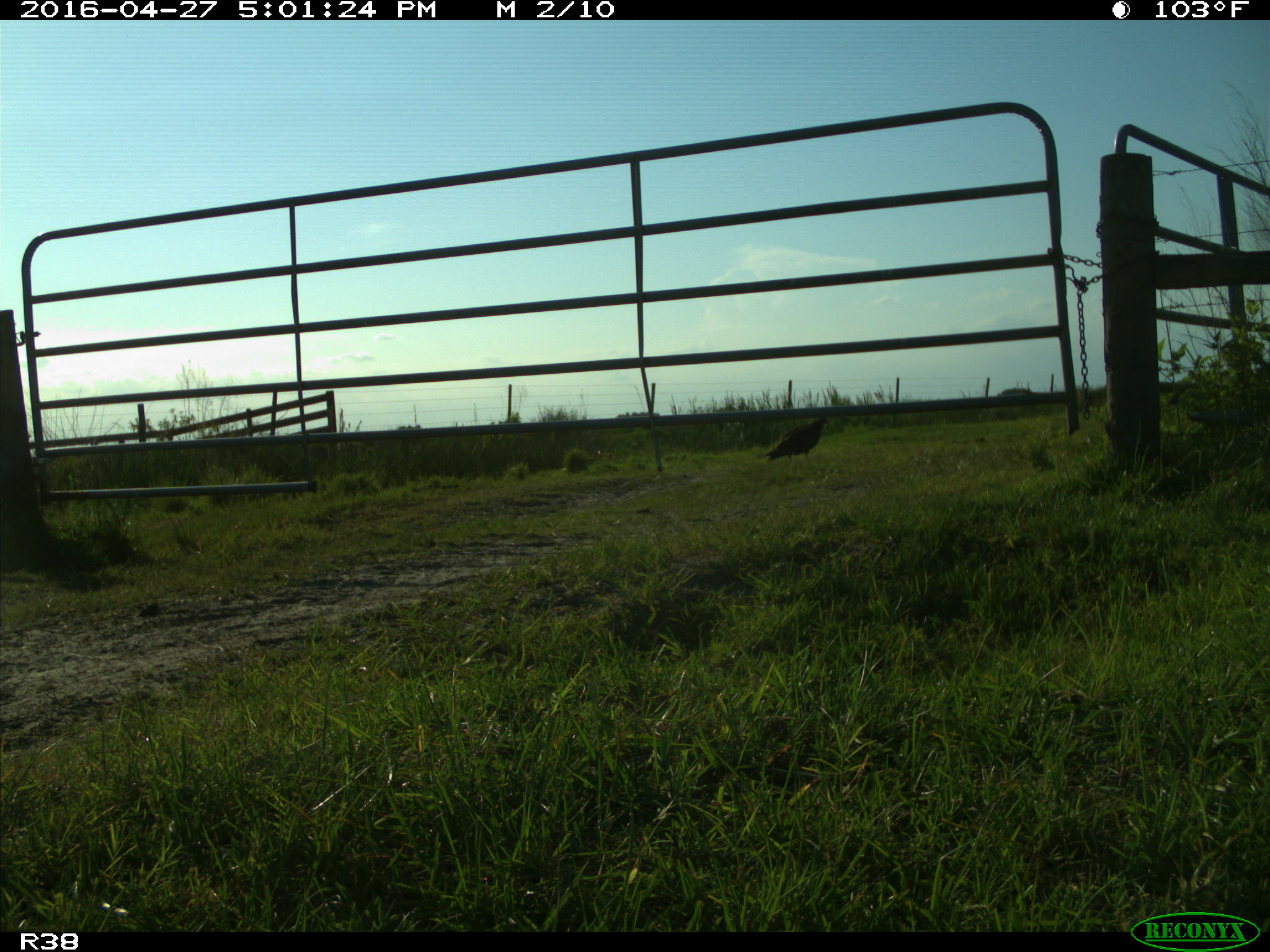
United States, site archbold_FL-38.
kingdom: Animalia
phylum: Chordata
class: Aves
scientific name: Aves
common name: birds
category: unidentified bird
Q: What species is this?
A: Unidentified bird (birds) (Aves).